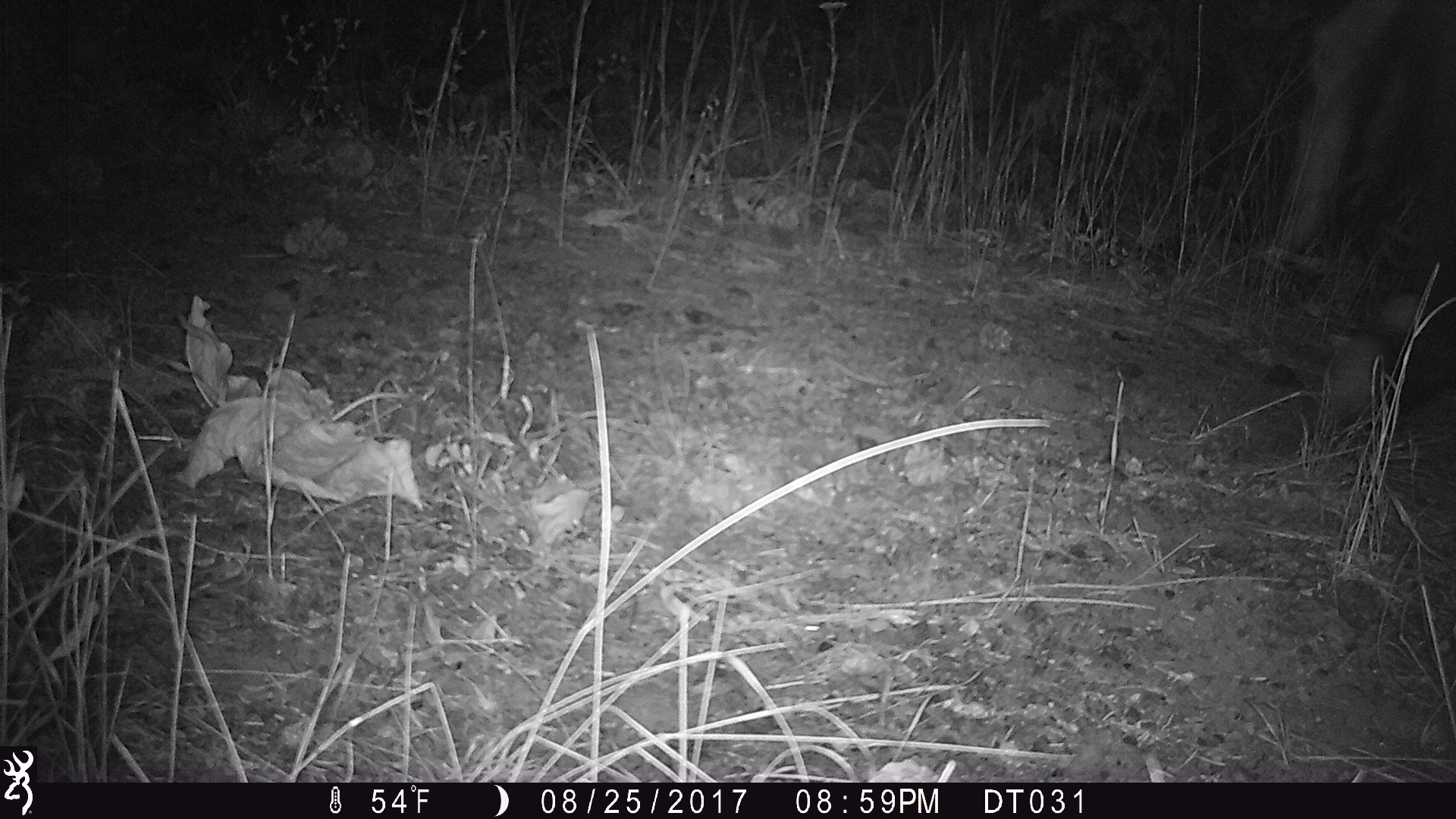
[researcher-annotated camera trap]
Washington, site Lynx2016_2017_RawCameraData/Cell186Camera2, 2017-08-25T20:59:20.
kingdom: Animalia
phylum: Chordata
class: Mammalia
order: Artiodactyla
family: Bovidae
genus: Bos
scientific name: Bos taurus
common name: domestic cattle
Domestic cattle (Bos taurus). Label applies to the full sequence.